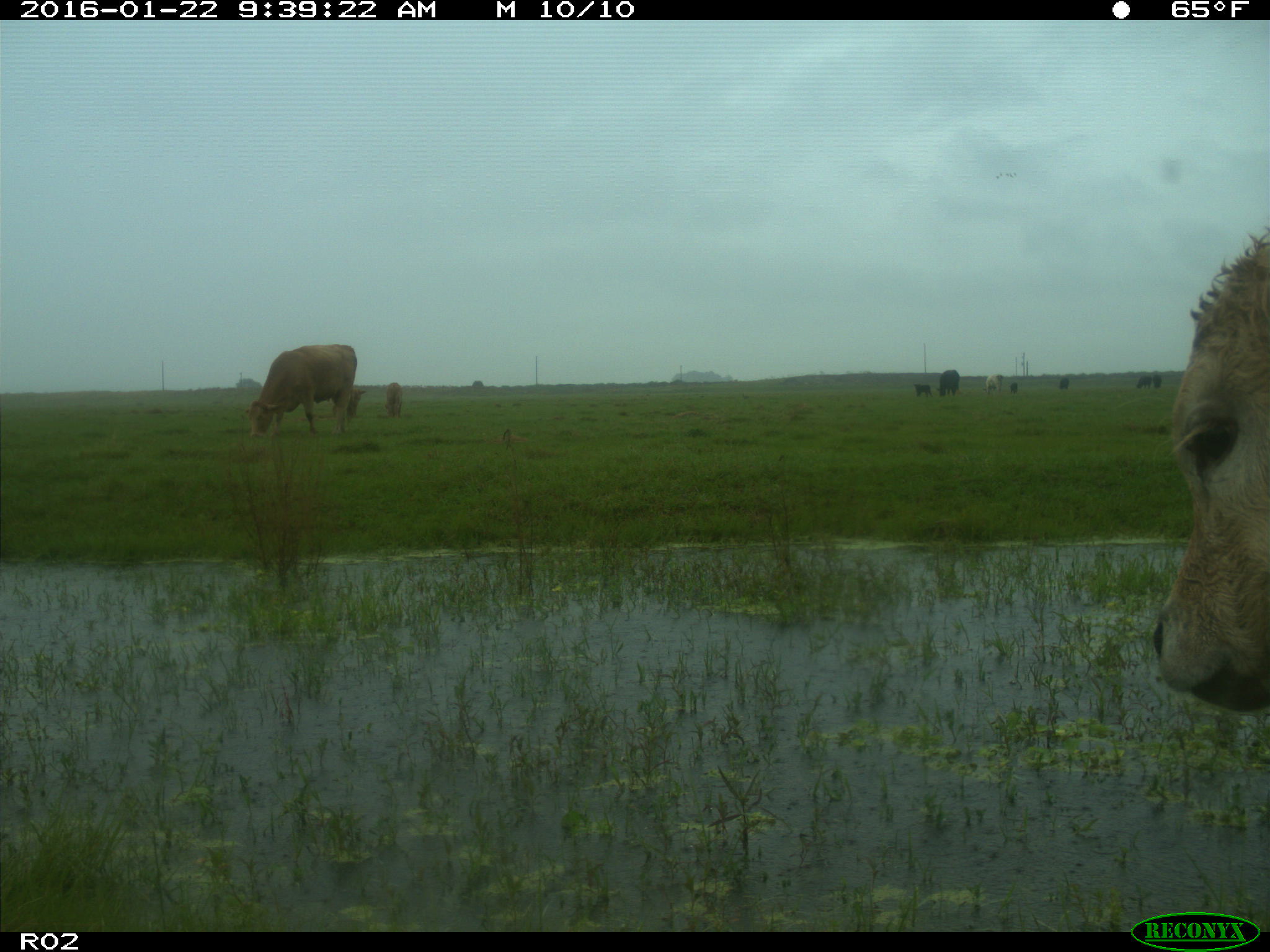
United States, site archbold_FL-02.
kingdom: Animalia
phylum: Chordata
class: Mammalia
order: Artiodactyla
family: Bovidae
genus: Bos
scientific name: Bos taurus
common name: domestic cow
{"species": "Bos taurus (domestic cow)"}